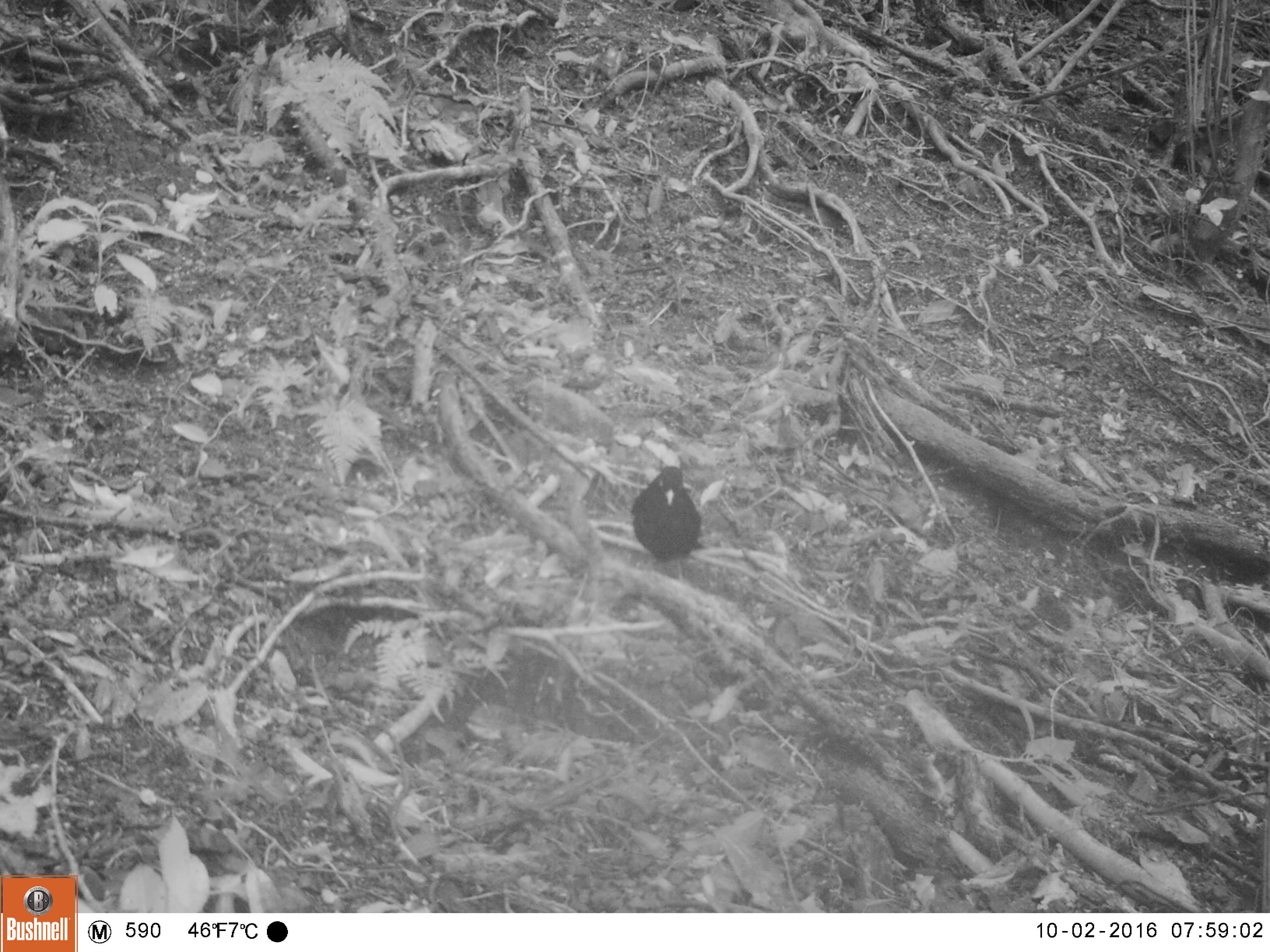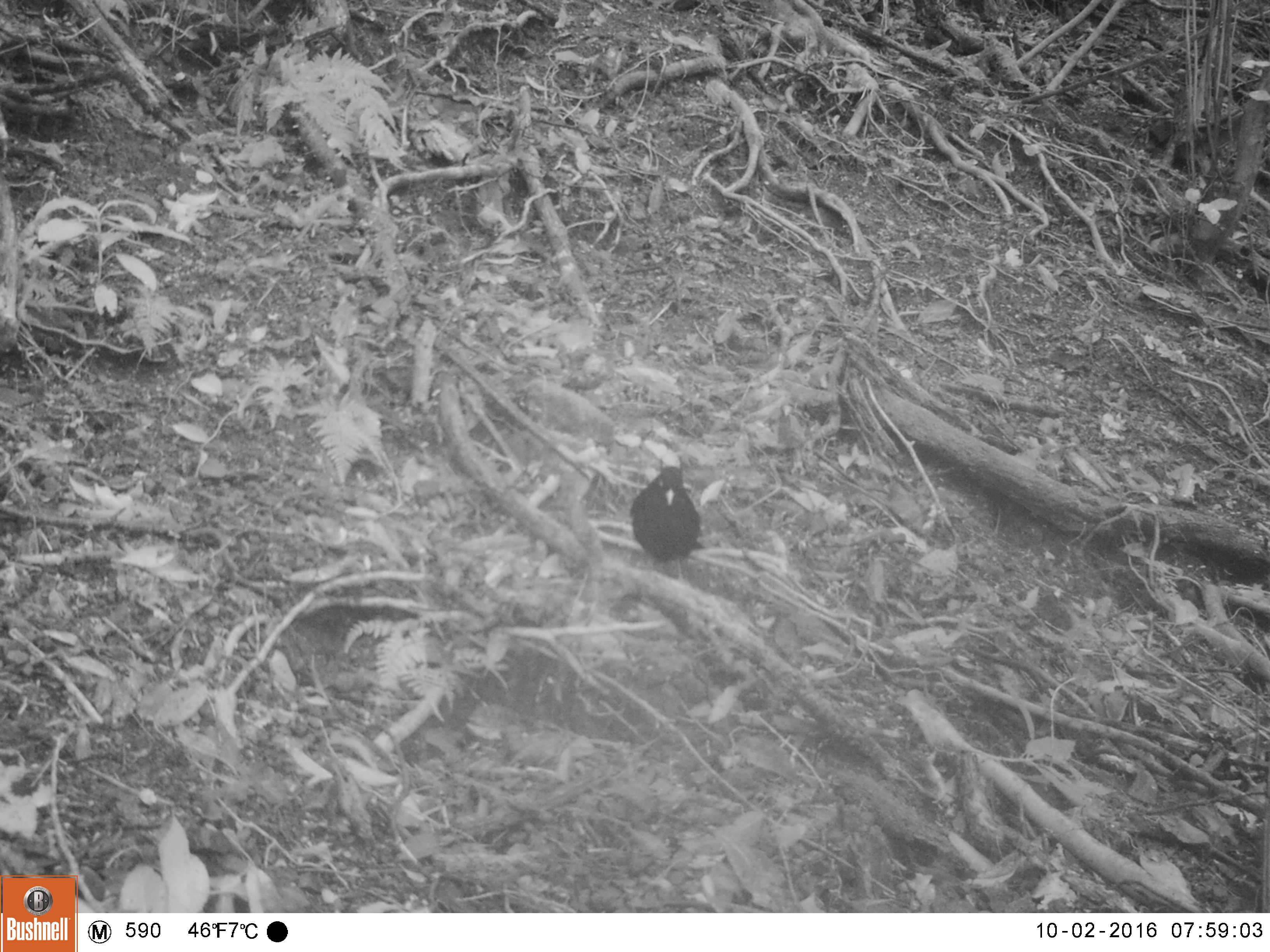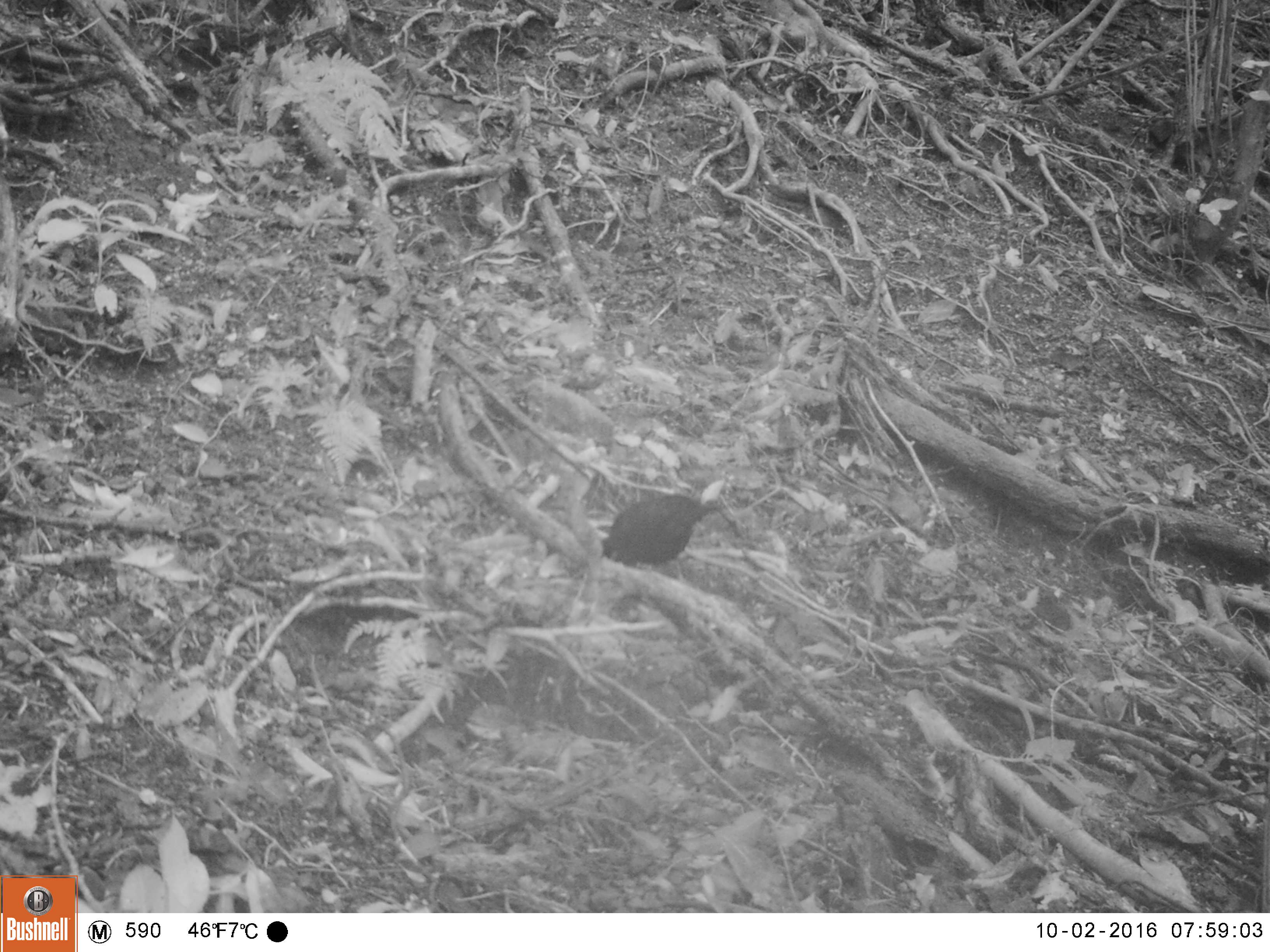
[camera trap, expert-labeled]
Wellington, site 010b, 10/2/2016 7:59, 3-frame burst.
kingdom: Animalia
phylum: Chordata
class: Aves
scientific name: Aves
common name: bird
Bird (Aves).